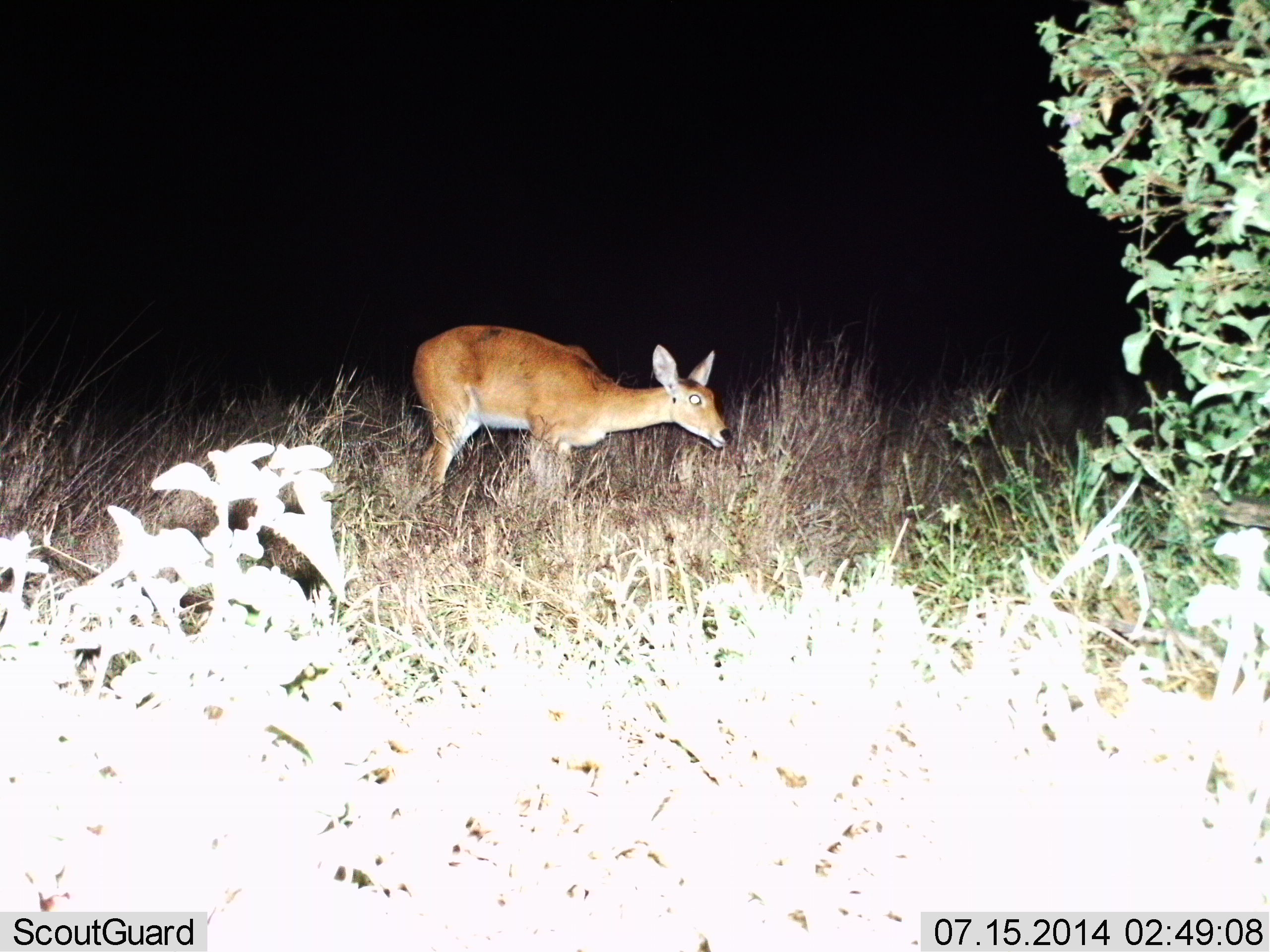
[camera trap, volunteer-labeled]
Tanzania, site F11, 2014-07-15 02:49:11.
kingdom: Animalia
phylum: Chordata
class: Mammalia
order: Artiodactyla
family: Bovidae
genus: Redunca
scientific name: Redunca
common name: reedbuck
Reedbuck (Redunca), count 1. Behavior (volunteer vote fractions): standing 70%, resting 0%, moving 10%, interacting 0%. Young present (vote fraction): 0%. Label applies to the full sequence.